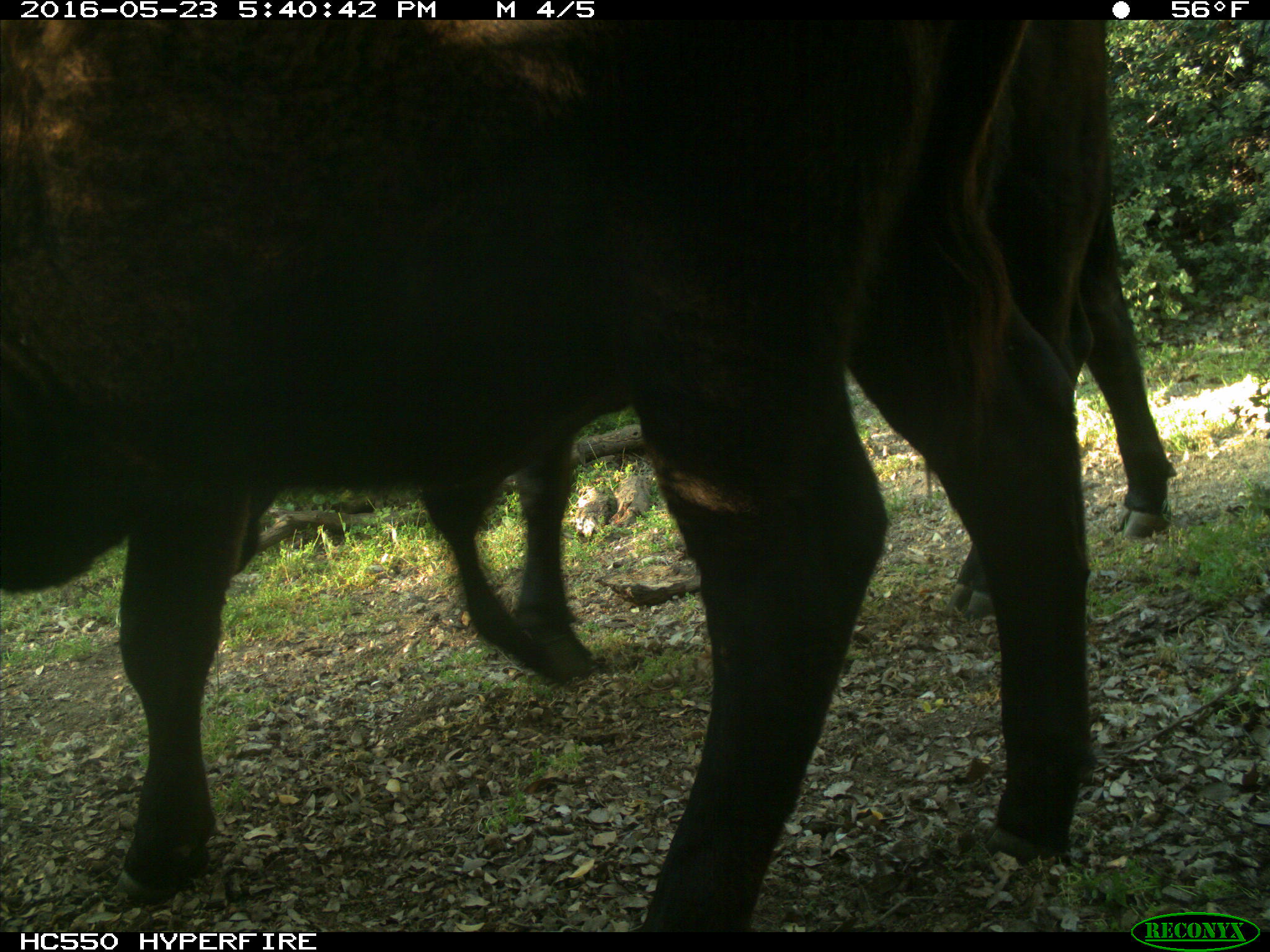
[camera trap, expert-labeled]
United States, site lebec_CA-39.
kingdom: Animalia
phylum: Chordata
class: Mammalia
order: Artiodactyla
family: Bovidae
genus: Bos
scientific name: Bos taurus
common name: domestic cow